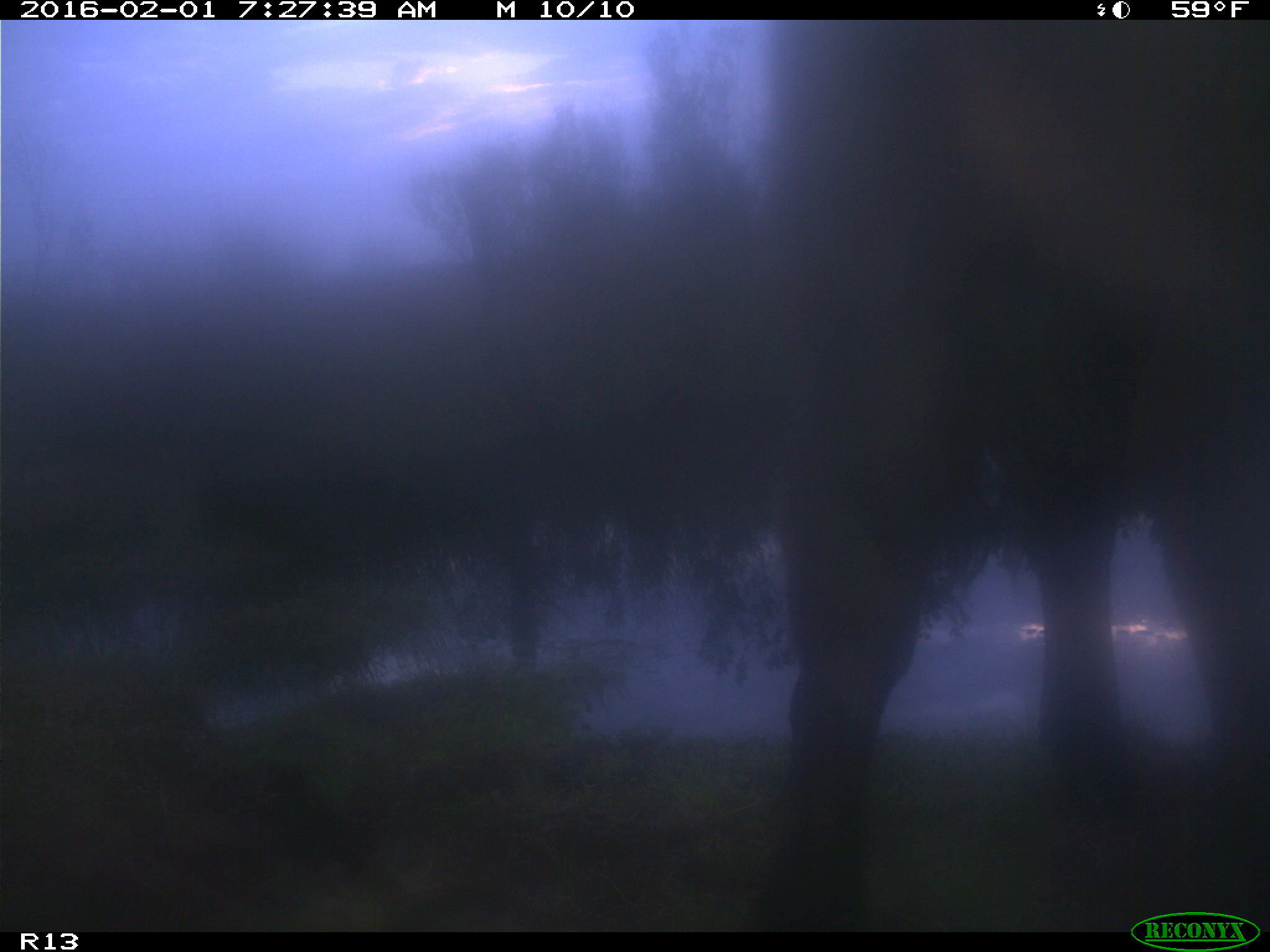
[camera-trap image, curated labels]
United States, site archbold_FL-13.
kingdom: Animalia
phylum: Chordata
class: Mammalia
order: Artiodactyla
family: Bovidae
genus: Bos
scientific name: Bos taurus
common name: domestic cow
Bos taurus (domestic cow).